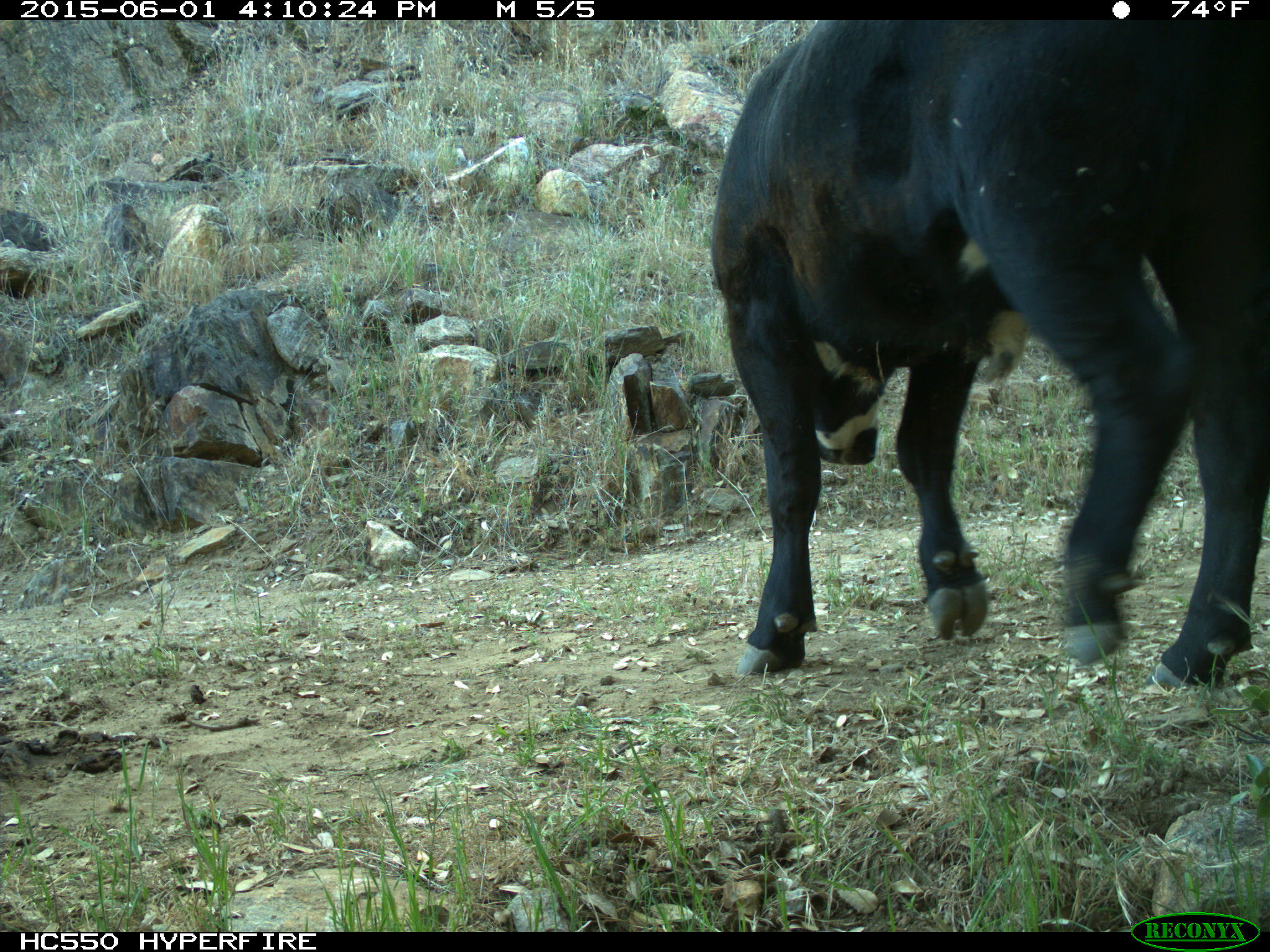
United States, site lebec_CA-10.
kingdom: Animalia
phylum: Chordata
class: Mammalia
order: Artiodactyla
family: Bovidae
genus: Bos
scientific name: Bos taurus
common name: domestic cow